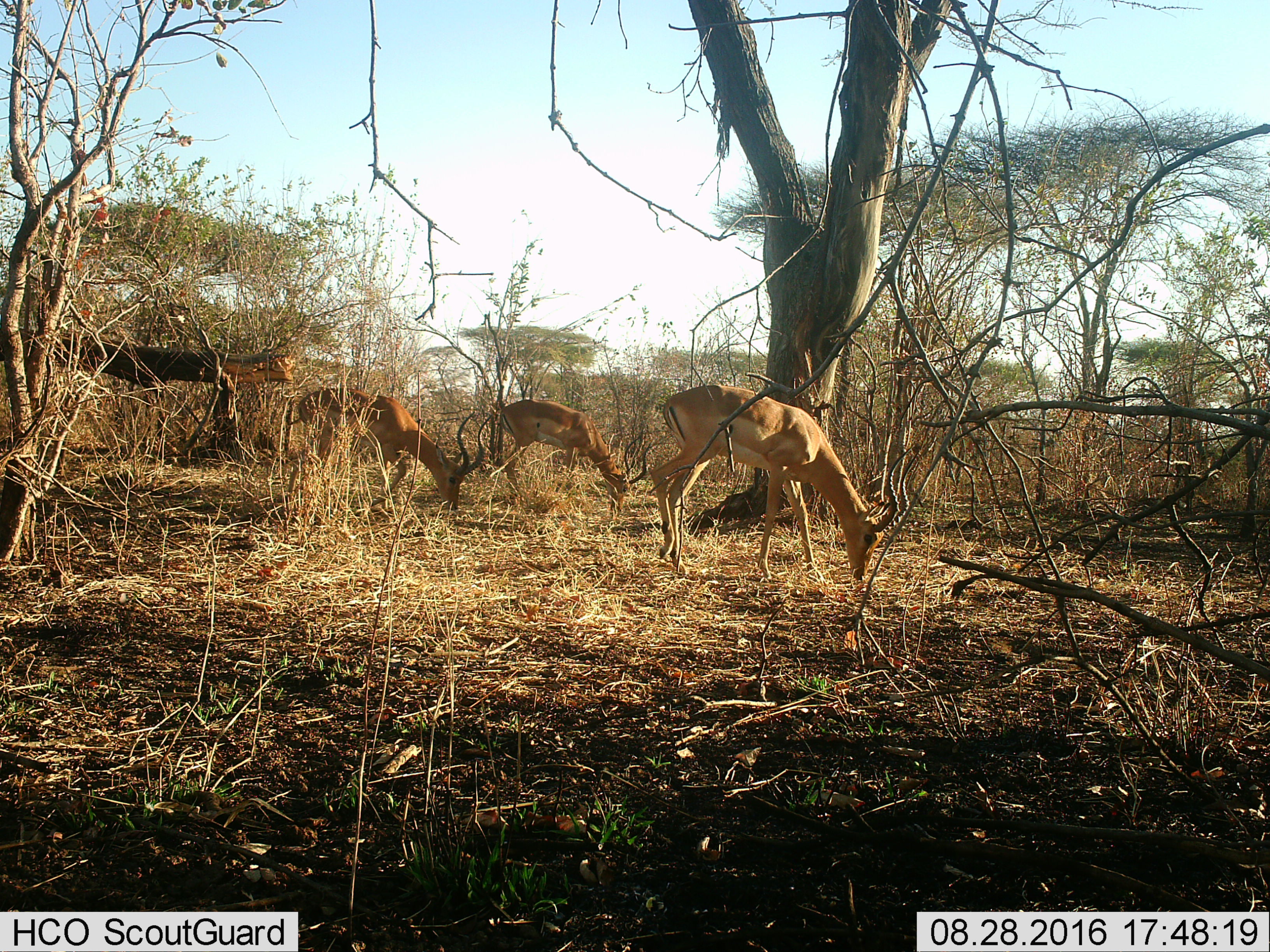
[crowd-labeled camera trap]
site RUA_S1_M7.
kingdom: Animalia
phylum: Chordata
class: Mammalia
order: Artiodactyla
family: Bovidae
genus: Aepyceros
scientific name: Aepyceros melampus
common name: impala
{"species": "impala (Aepyceros melampus)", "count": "3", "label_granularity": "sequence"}